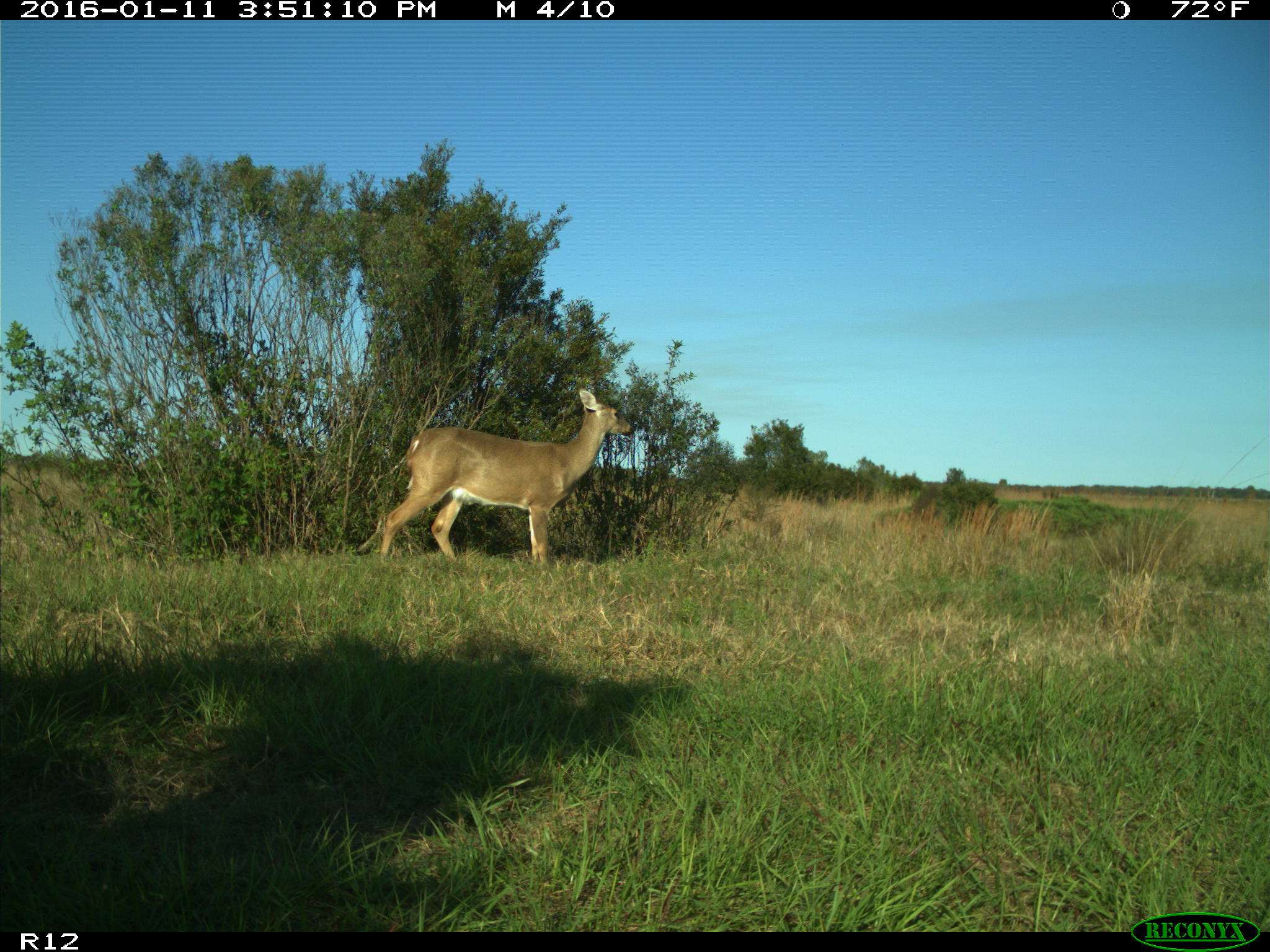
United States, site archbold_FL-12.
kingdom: Animalia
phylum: Chordata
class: Mammalia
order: Artiodactyla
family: Cervidae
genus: Odocoileus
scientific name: Odocoileus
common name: deer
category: unidentified deer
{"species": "unidentified deer (deer) (Odocoileus)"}